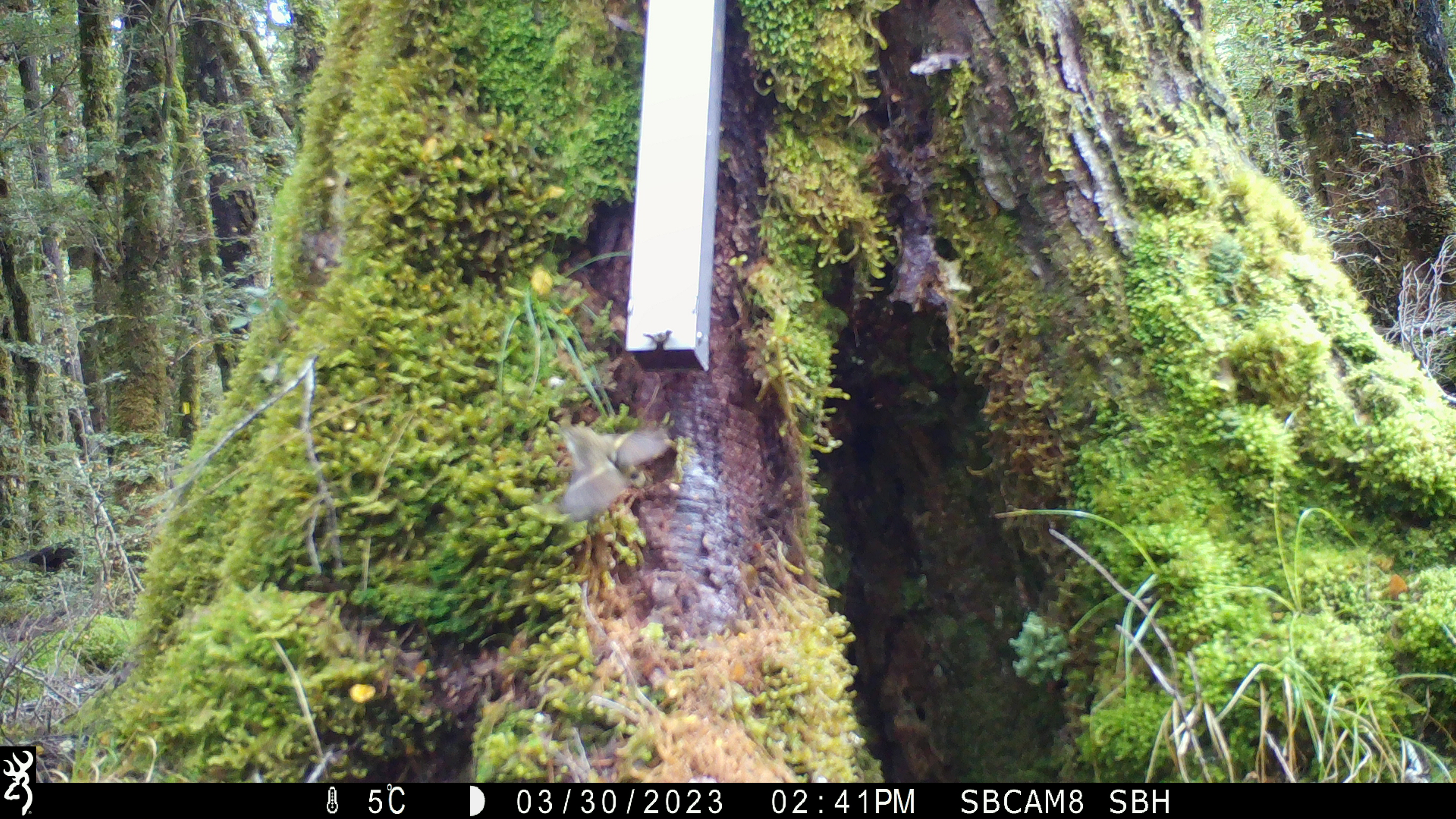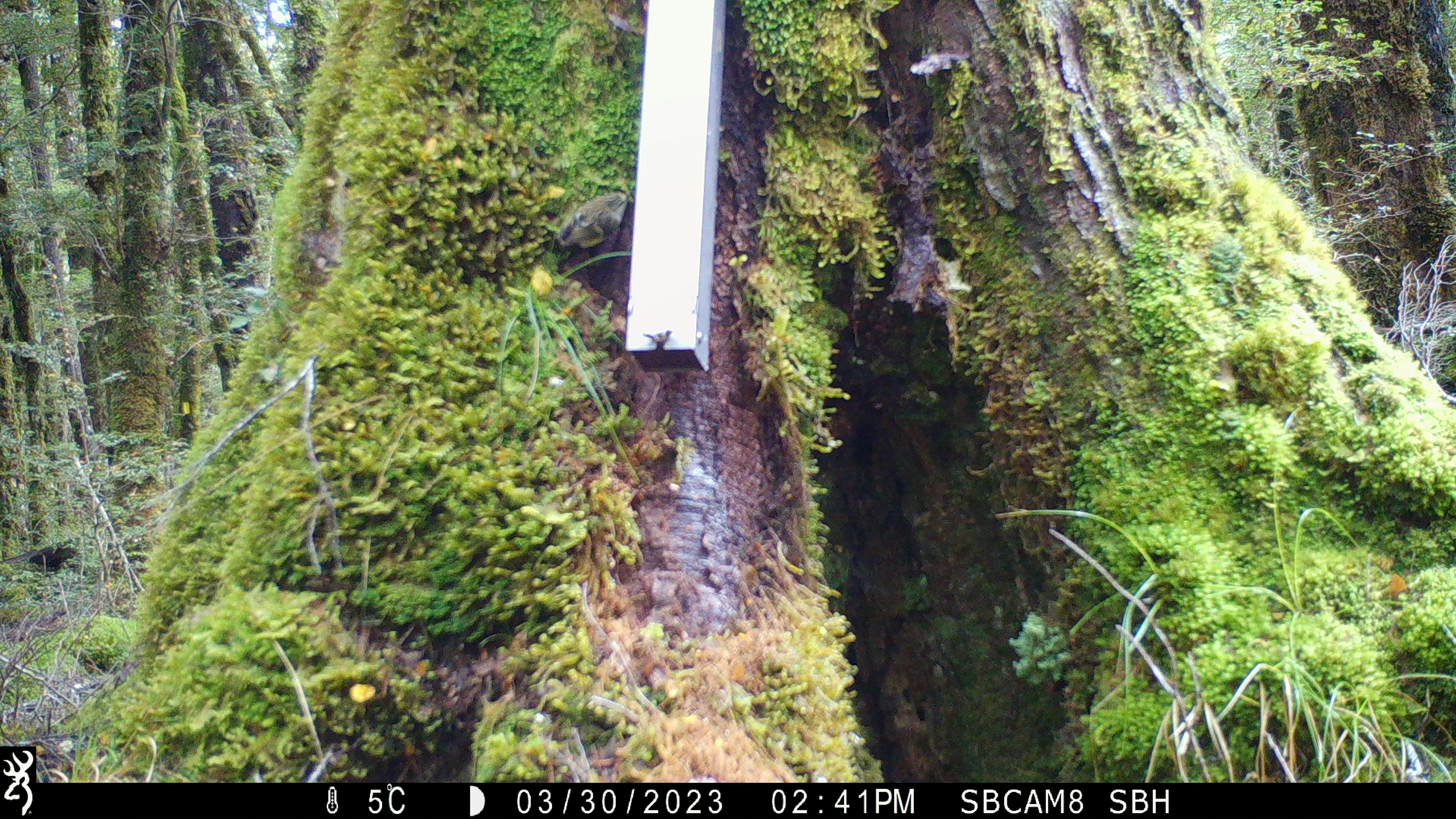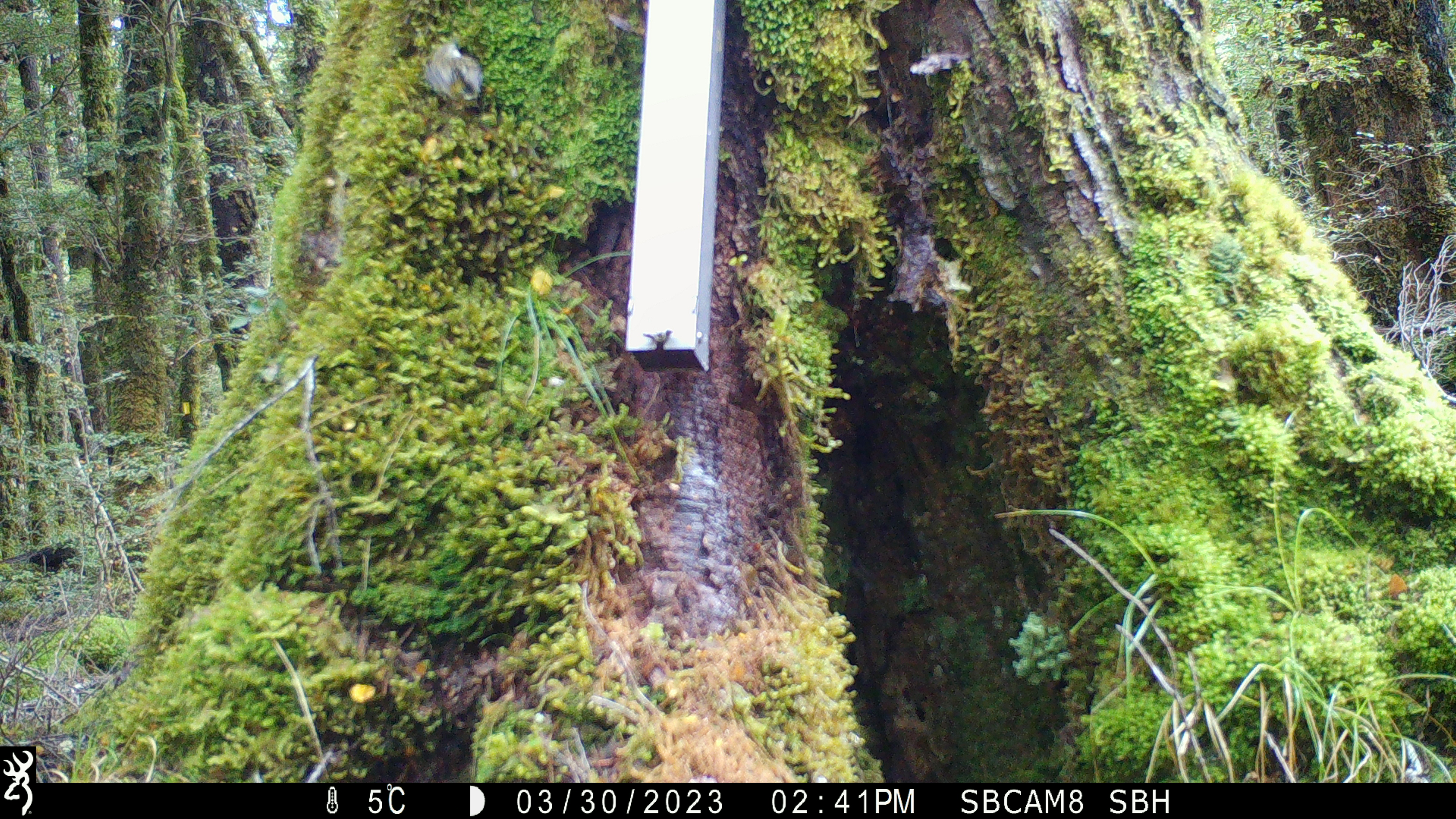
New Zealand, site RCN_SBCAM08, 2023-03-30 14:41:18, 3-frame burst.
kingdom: Animalia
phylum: Chordata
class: Aves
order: Passeriformes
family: Acanthisittidae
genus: Acanthisitta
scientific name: Acanthisitta chloris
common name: rifleman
Rifleman (Acanthisitta chloris).